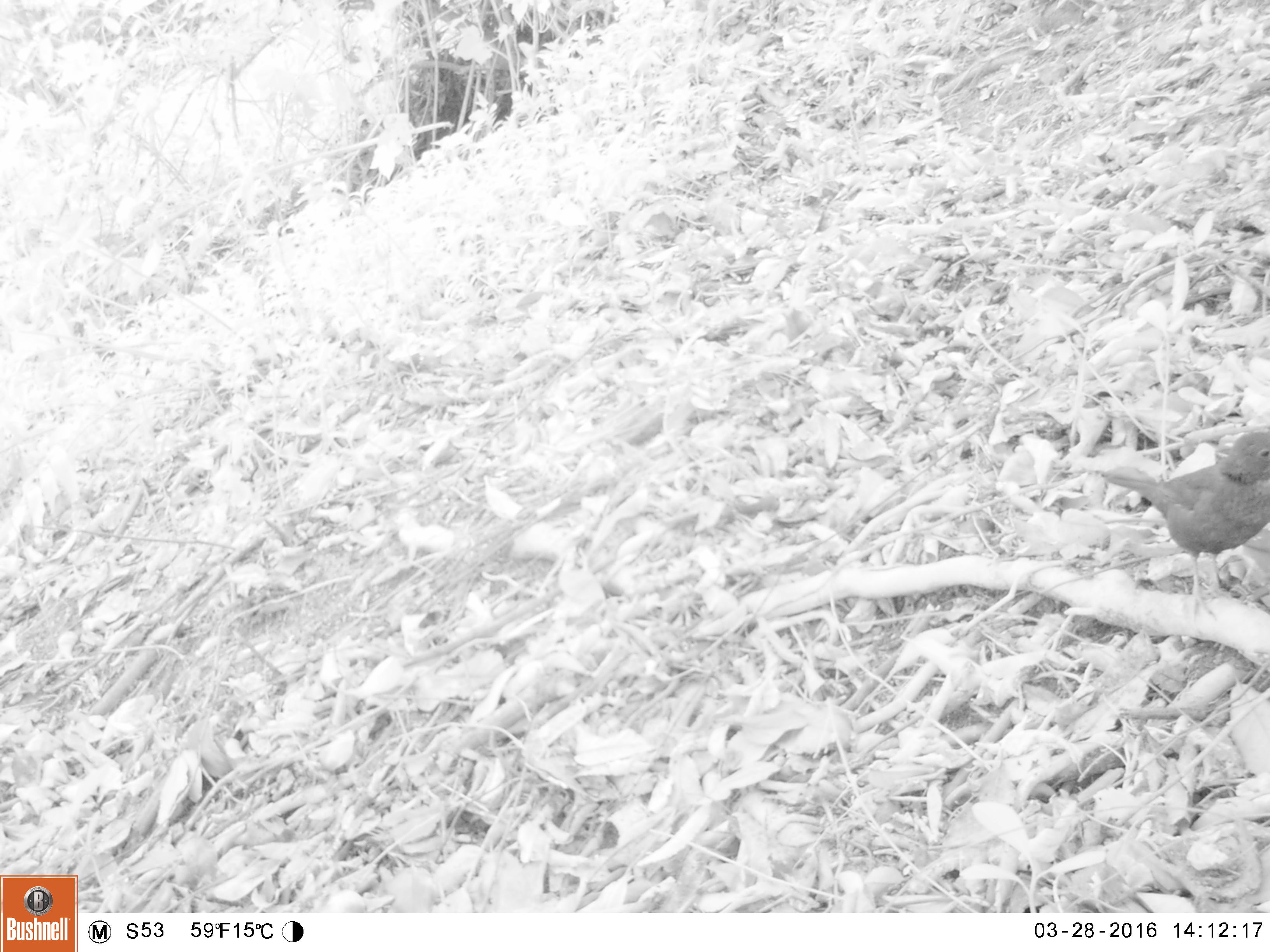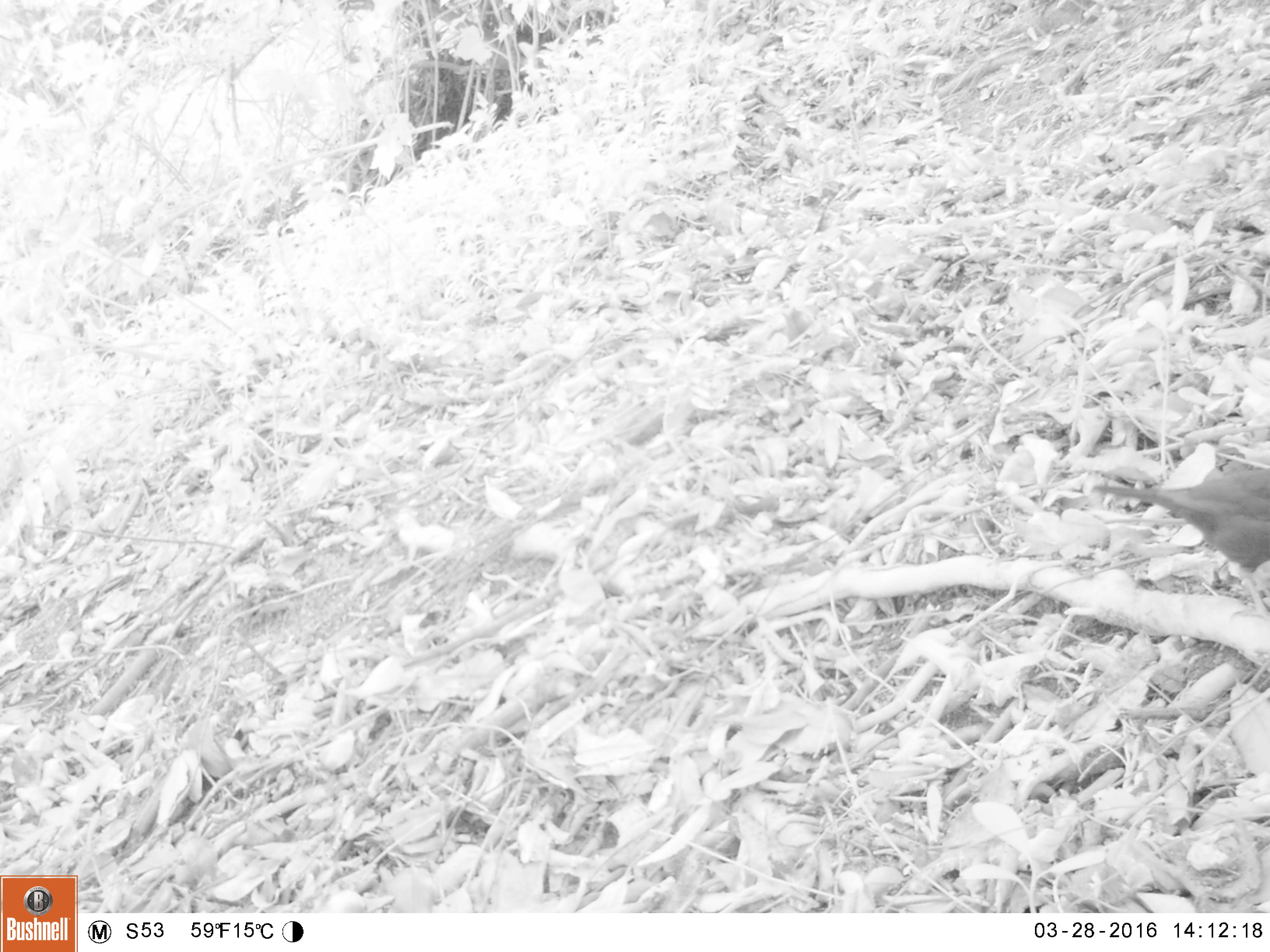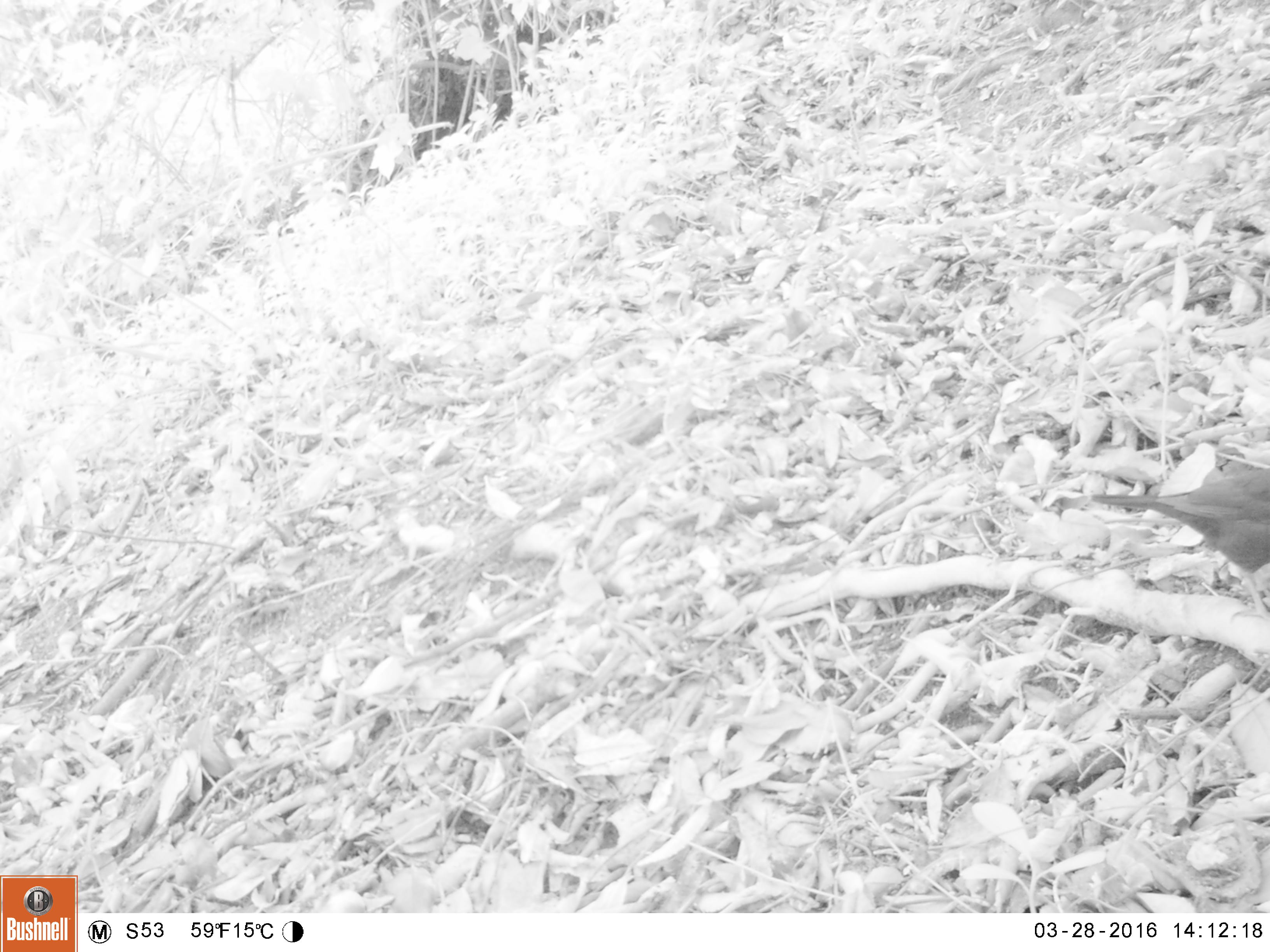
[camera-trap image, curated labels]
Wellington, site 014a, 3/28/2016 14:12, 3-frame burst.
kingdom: Animalia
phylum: Chordata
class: Aves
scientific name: Aves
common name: bird